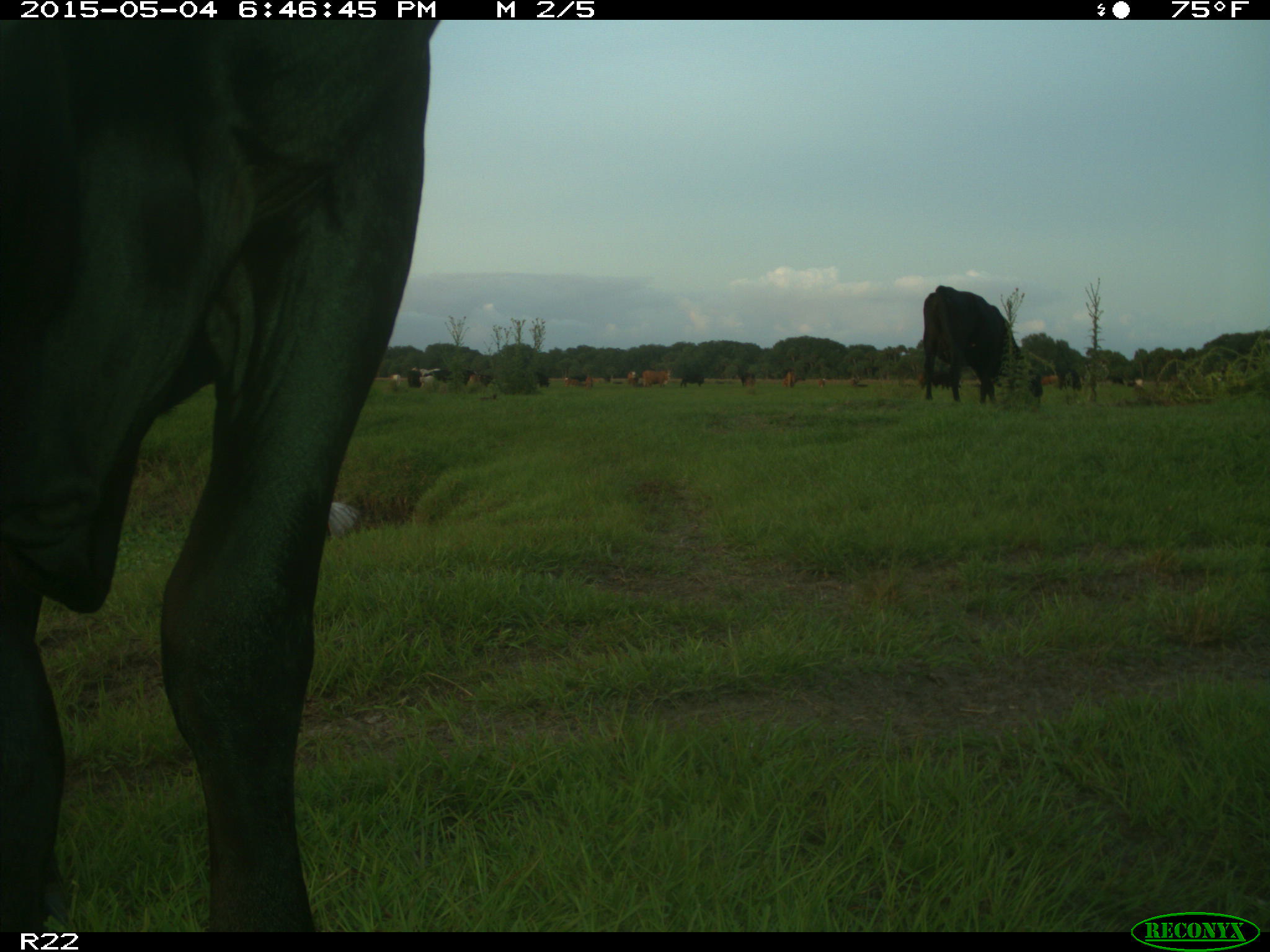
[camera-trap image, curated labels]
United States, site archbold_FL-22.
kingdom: Animalia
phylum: Chordata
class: Mammalia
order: Artiodactyla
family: Bovidae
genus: Bos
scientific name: Bos taurus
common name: domestic cow